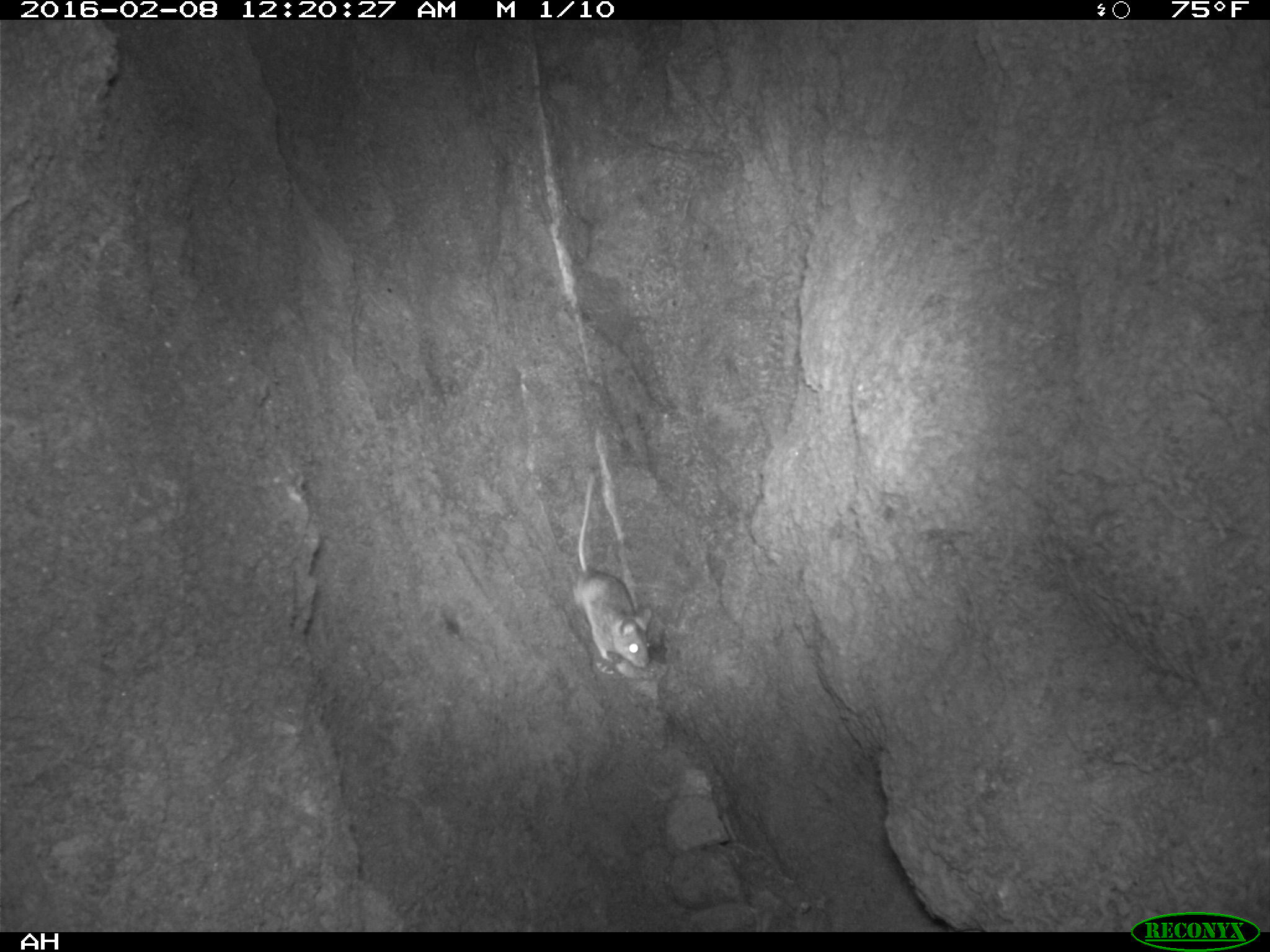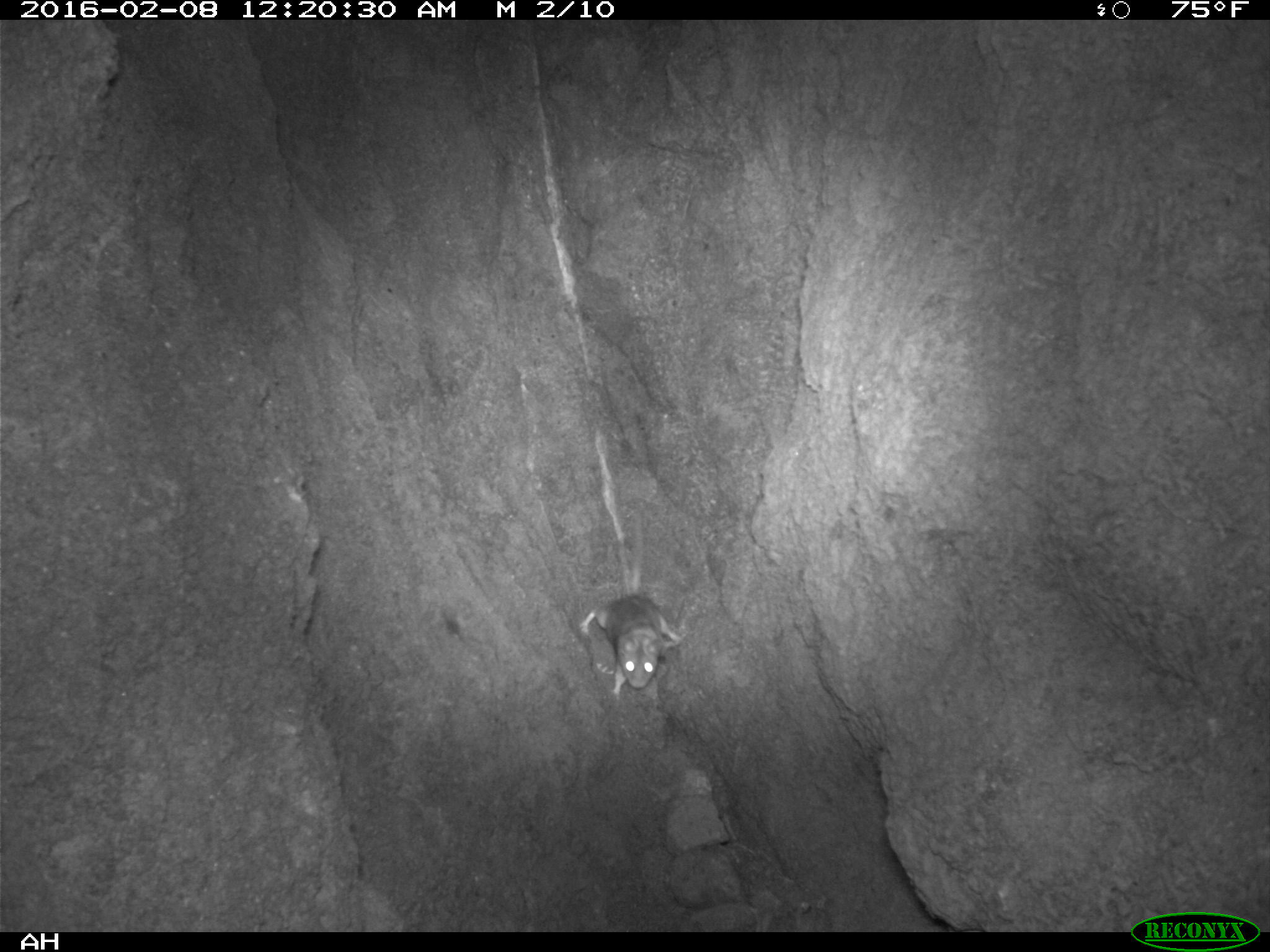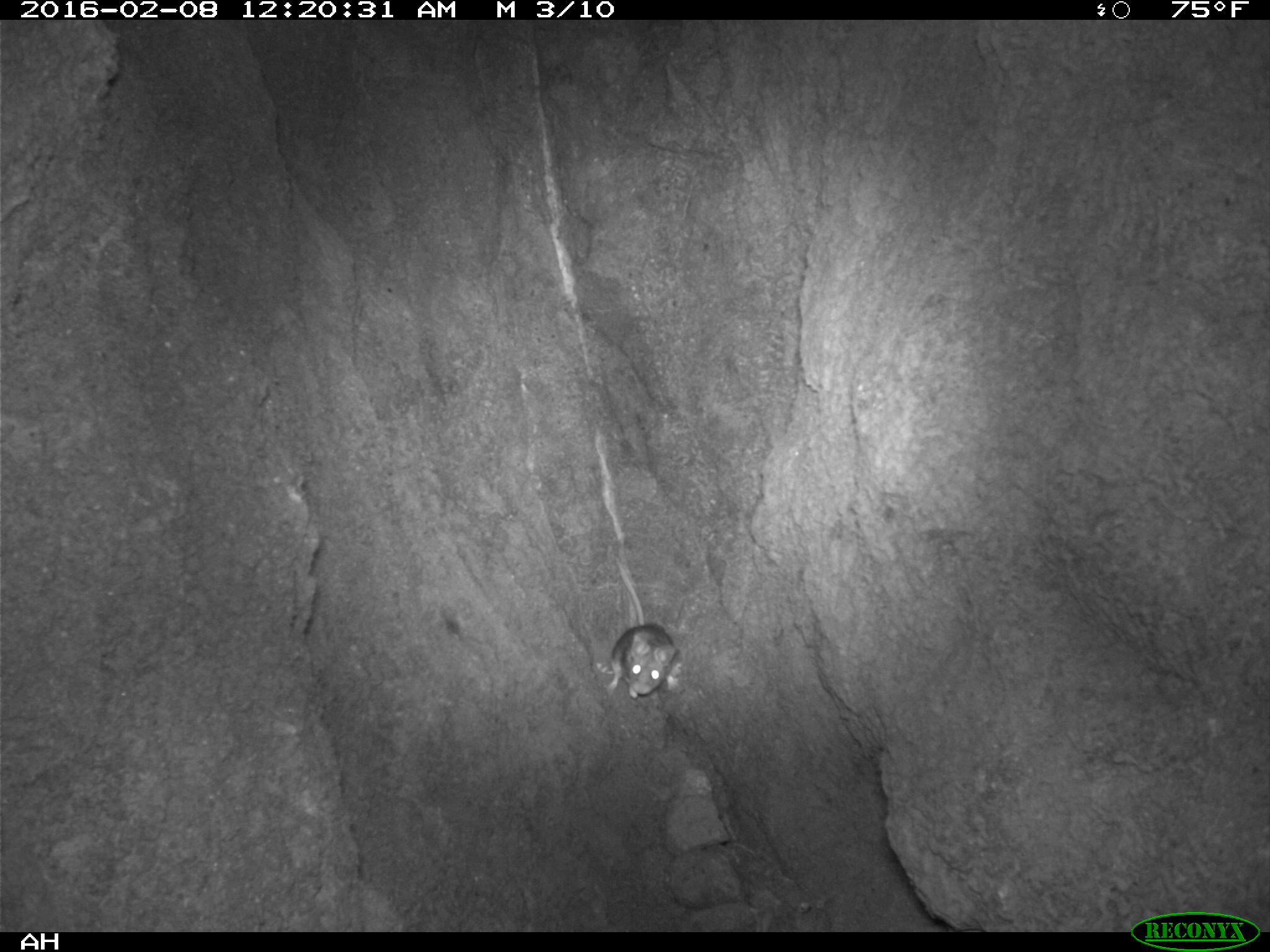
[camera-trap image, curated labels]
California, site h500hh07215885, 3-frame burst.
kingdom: Animalia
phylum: Chordata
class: Mammalia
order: Rodentia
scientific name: Rodentia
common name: rodent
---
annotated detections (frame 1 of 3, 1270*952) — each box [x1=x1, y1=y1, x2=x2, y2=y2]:
rodent: [x1=562, y1=472, x2=656, y2=671]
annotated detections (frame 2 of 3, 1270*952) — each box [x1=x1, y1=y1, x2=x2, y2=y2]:
rodent: [x1=579, y1=511, x2=682, y2=699]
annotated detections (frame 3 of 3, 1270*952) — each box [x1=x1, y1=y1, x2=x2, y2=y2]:
rodent: [x1=604, y1=557, x2=680, y2=699]